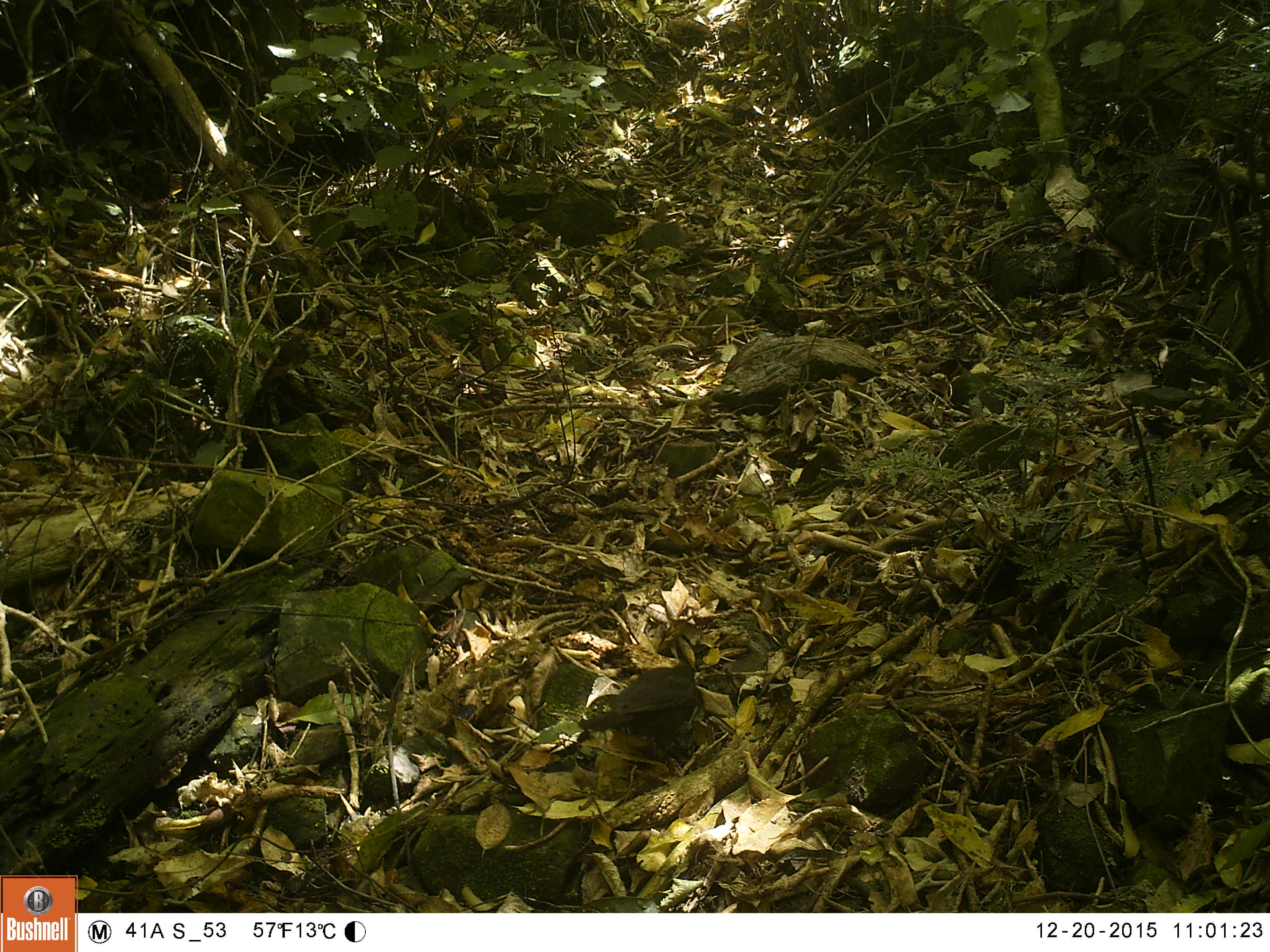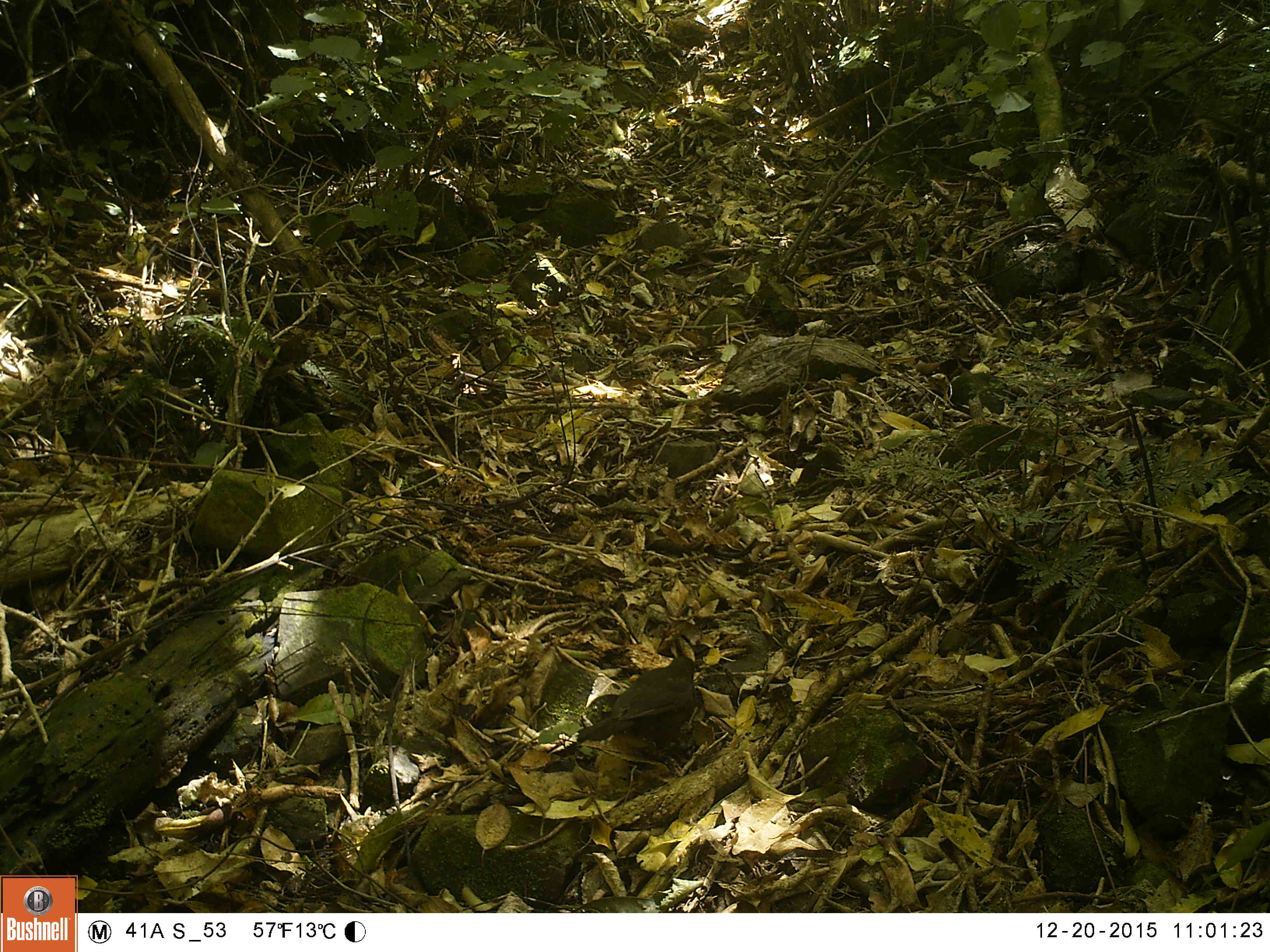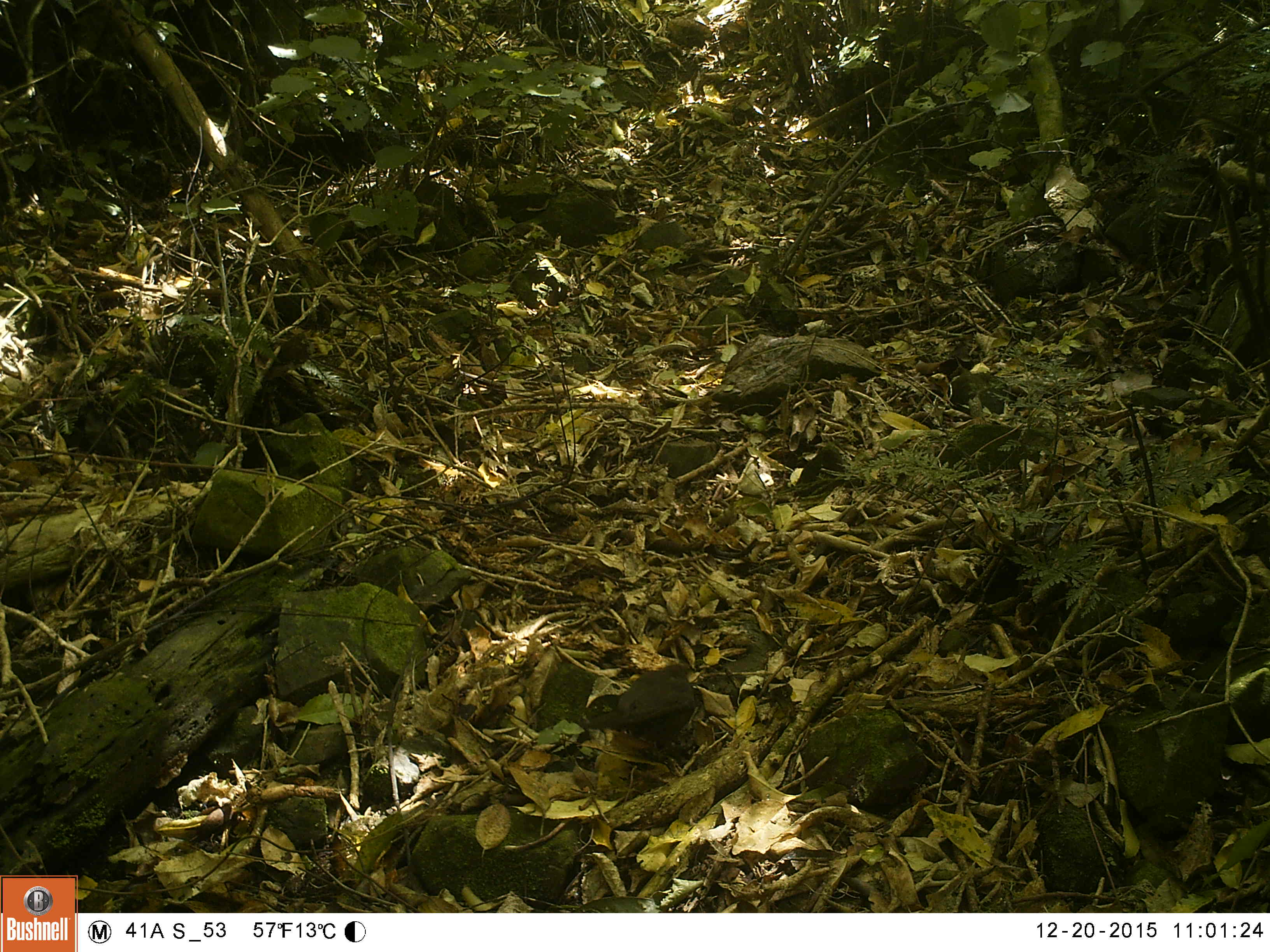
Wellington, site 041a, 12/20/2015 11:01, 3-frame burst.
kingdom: Animalia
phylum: Chordata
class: Aves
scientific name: Aves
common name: bird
Bird (Aves).